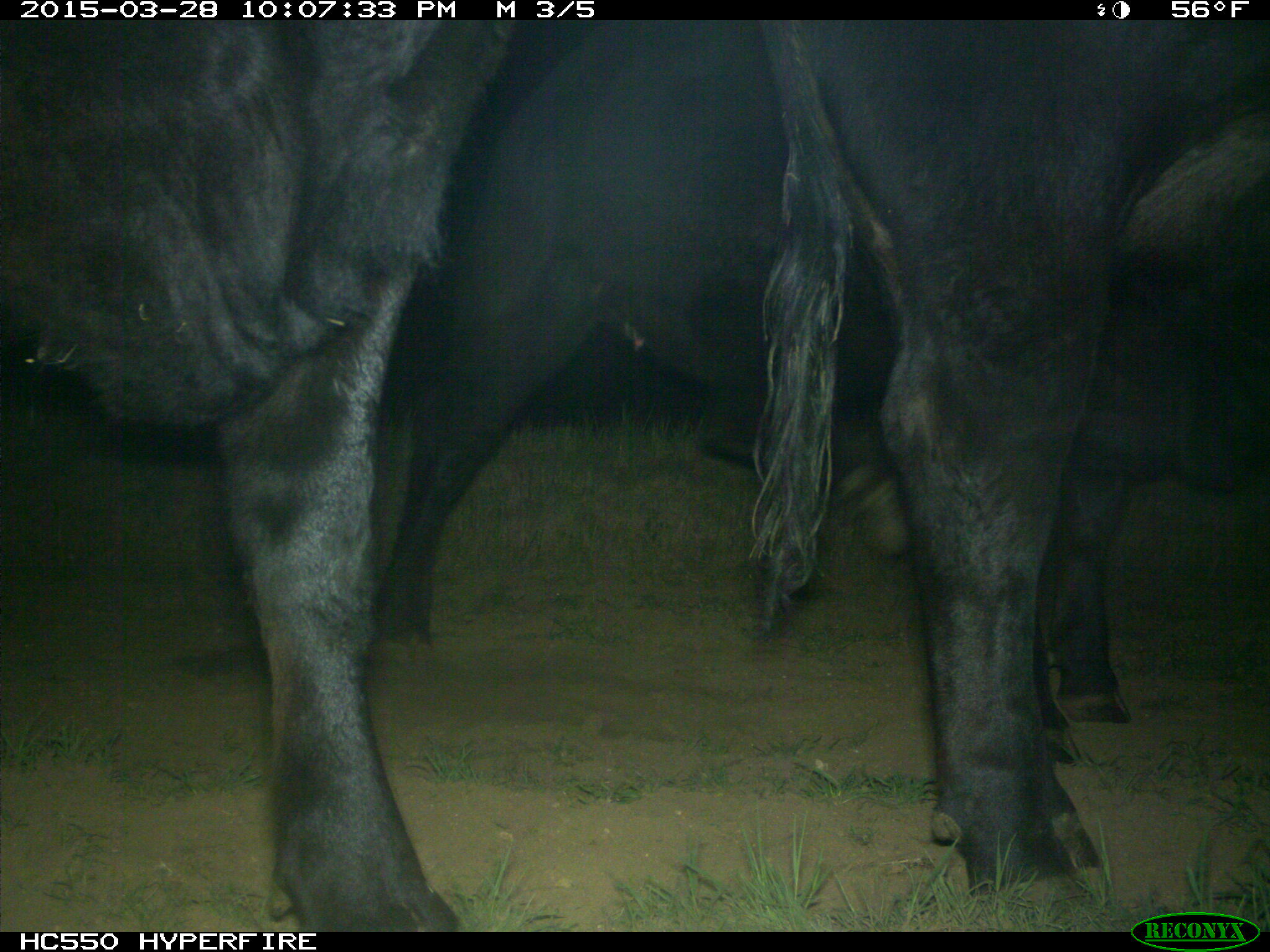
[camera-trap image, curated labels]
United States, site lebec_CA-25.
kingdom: Animalia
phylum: Chordata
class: Mammalia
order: Artiodactyla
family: Bovidae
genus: Bos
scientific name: Bos taurus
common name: domestic cow